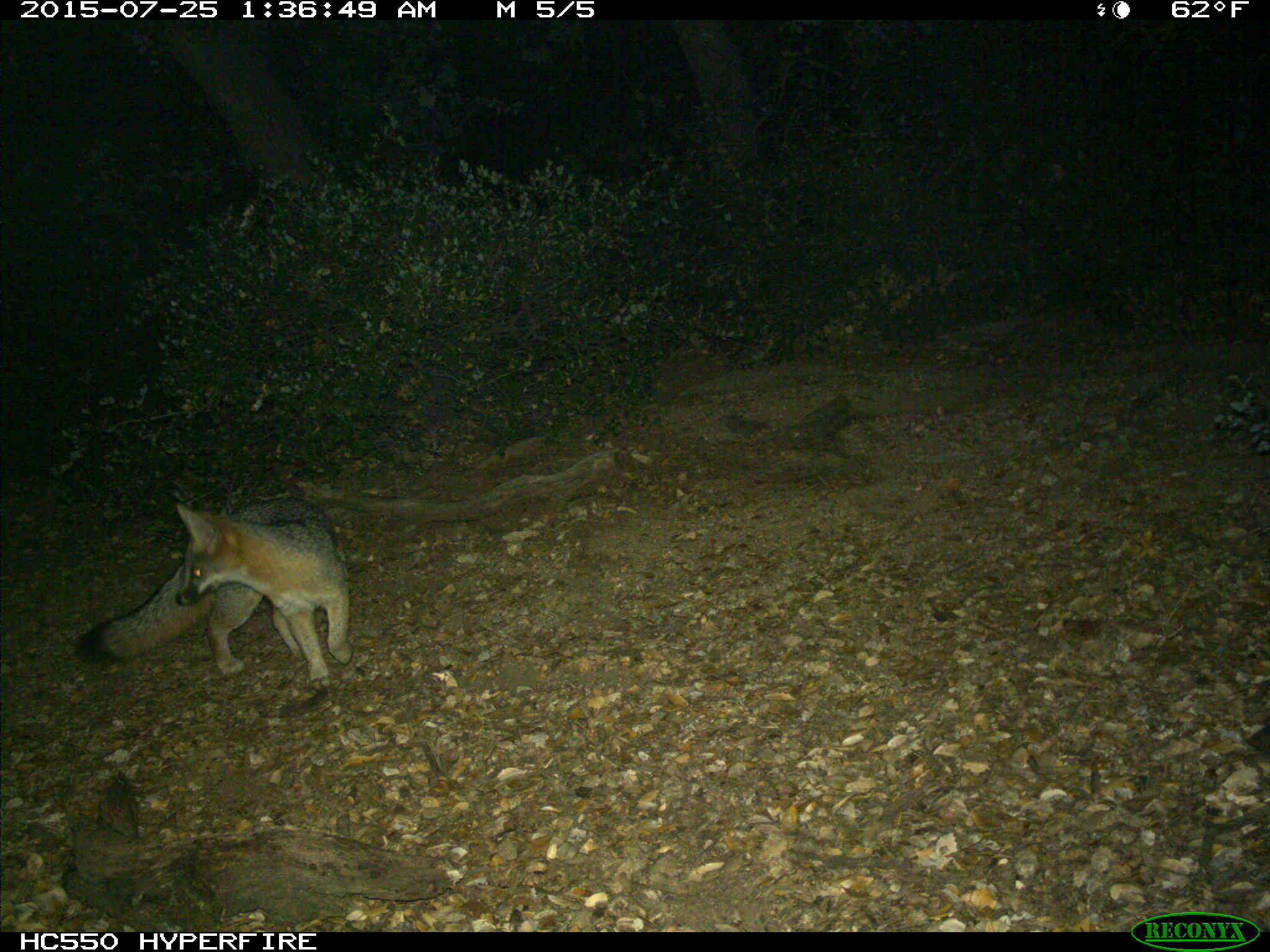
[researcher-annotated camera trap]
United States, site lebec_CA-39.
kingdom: Animalia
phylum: Chordata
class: Mammalia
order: Carnivora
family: Canidae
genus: Urocyon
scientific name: Urocyon cinereoargenteus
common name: gray fox